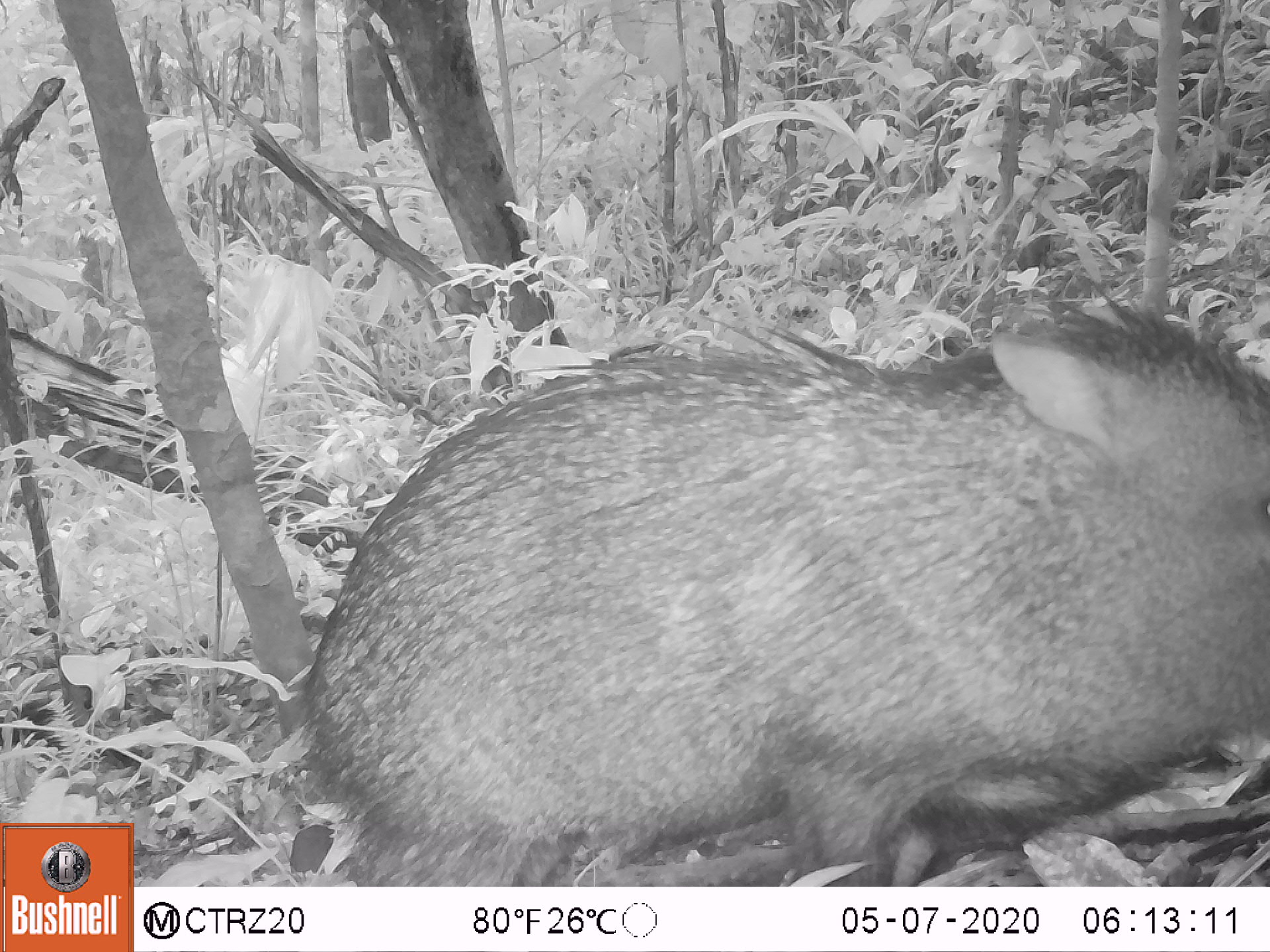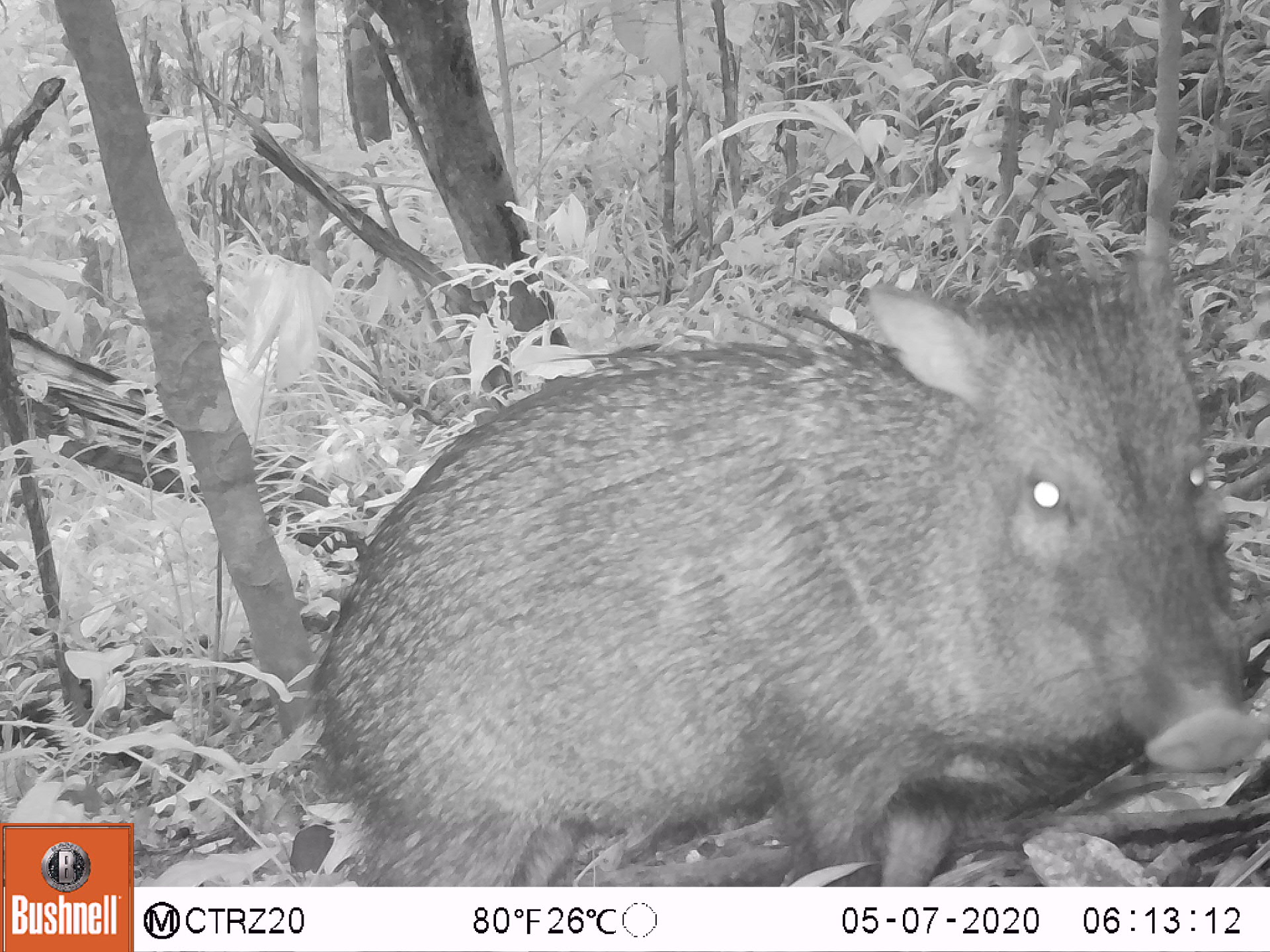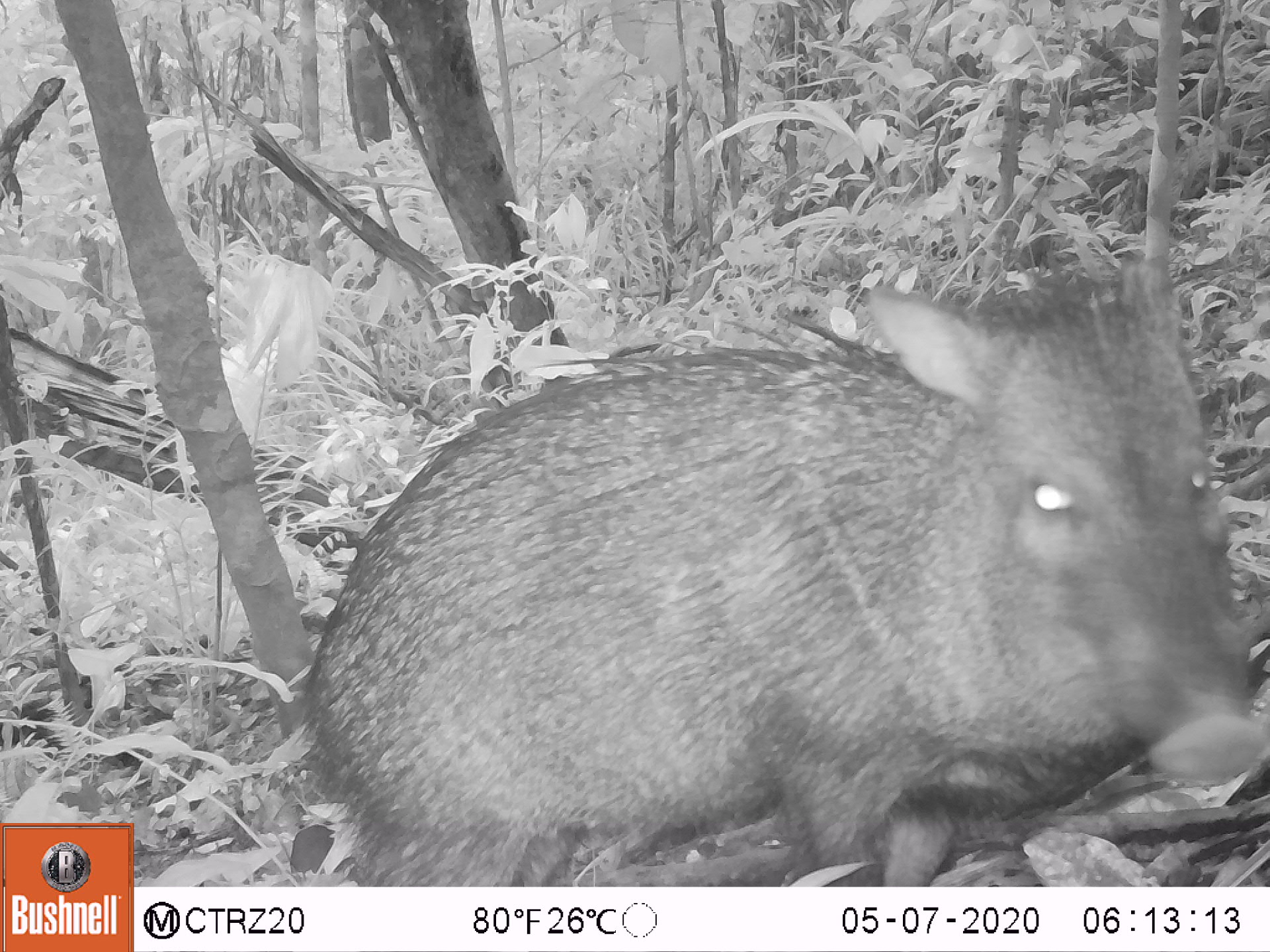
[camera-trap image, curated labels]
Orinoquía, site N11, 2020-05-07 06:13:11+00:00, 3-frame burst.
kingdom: Animalia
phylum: Chordata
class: Mammalia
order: Artiodactyla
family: Tayassuidae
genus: Pecari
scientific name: Pecari tajacu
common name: collared peccary